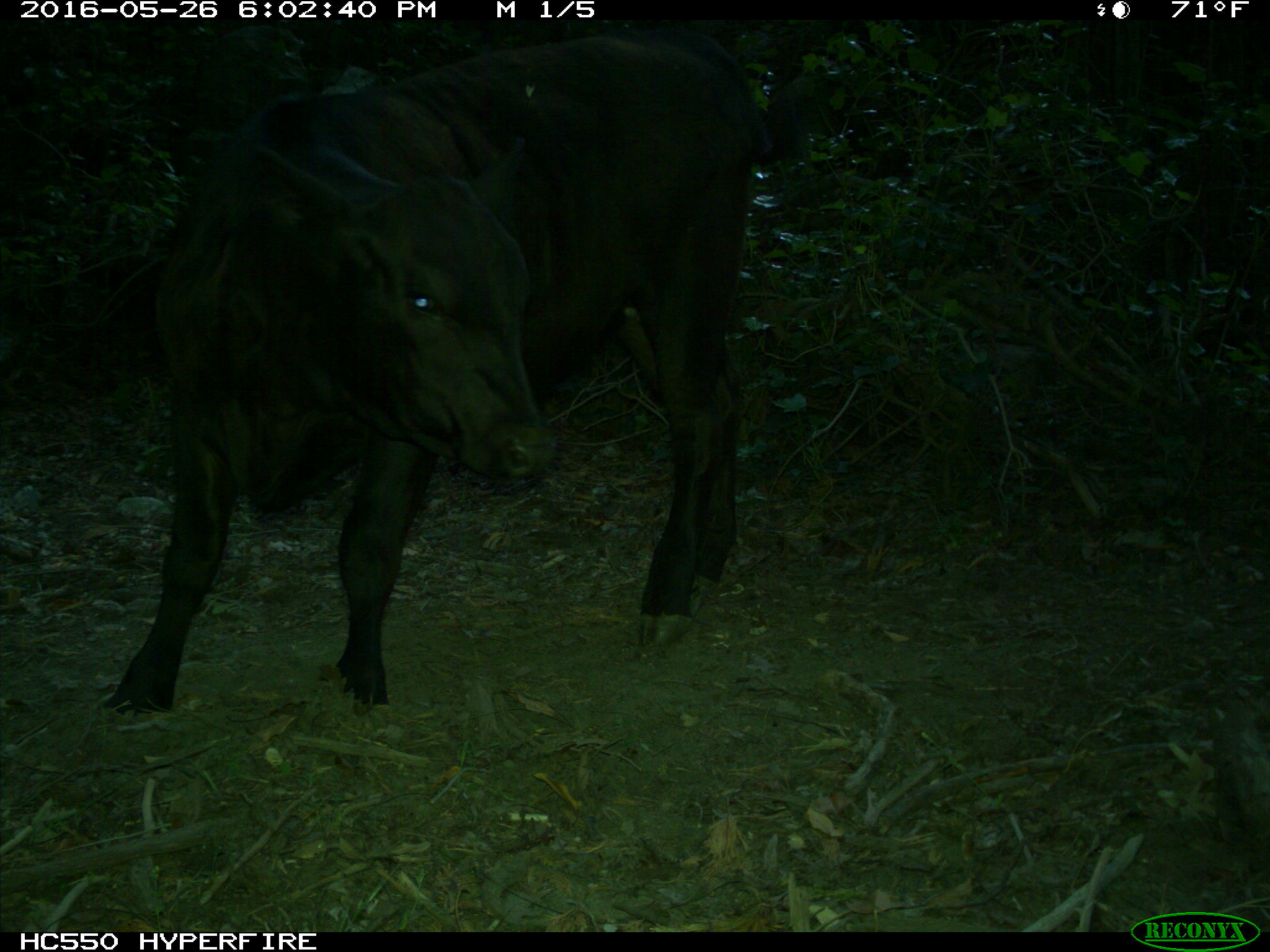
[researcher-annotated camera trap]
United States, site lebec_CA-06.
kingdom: Animalia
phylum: Chordata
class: Mammalia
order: Artiodactyla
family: Bovidae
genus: Bos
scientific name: Bos taurus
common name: domestic cow